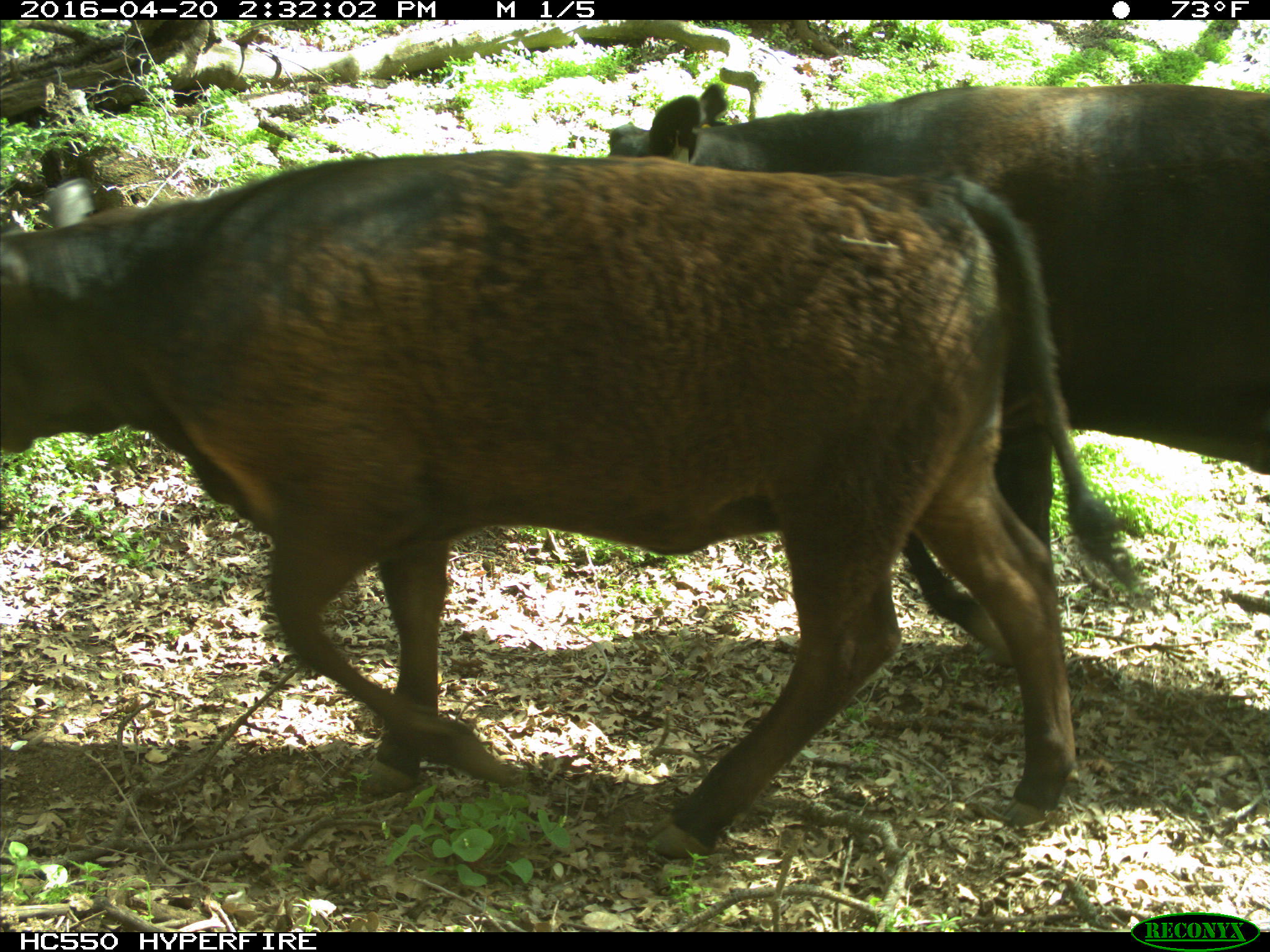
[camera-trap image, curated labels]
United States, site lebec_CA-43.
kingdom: Animalia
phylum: Chordata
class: Mammalia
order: Artiodactyla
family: Bovidae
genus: Bos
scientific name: Bos taurus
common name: domestic cow